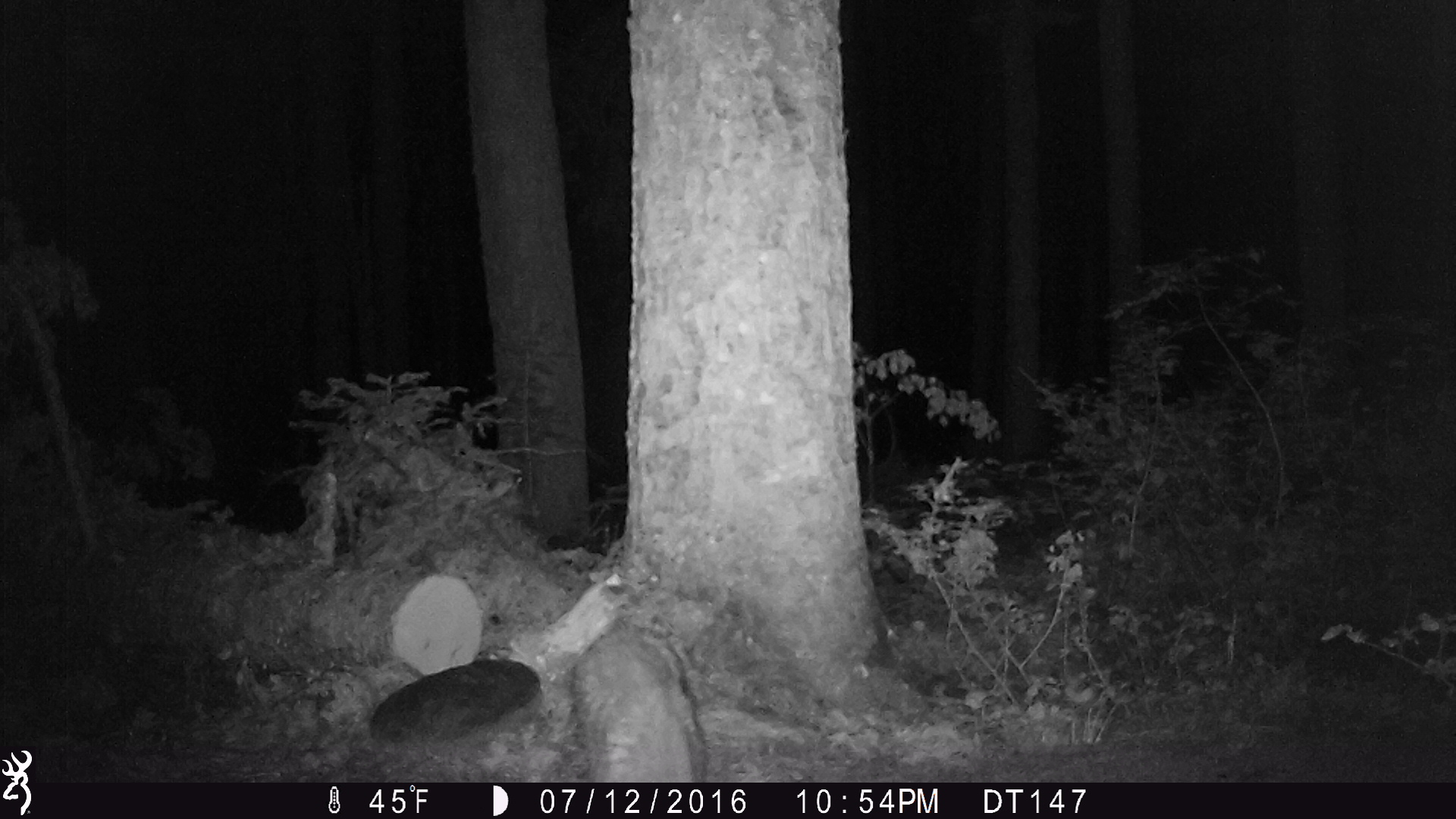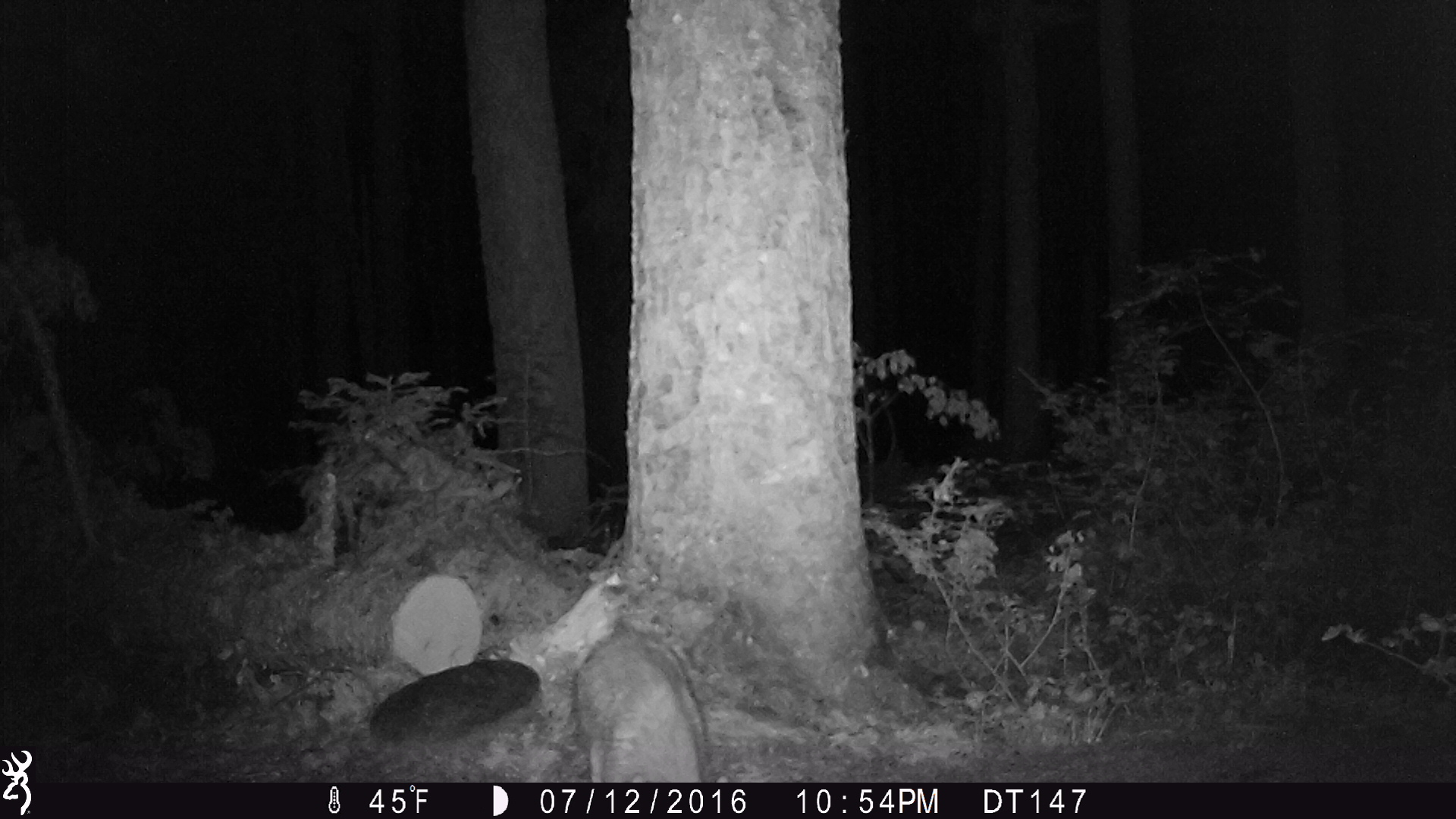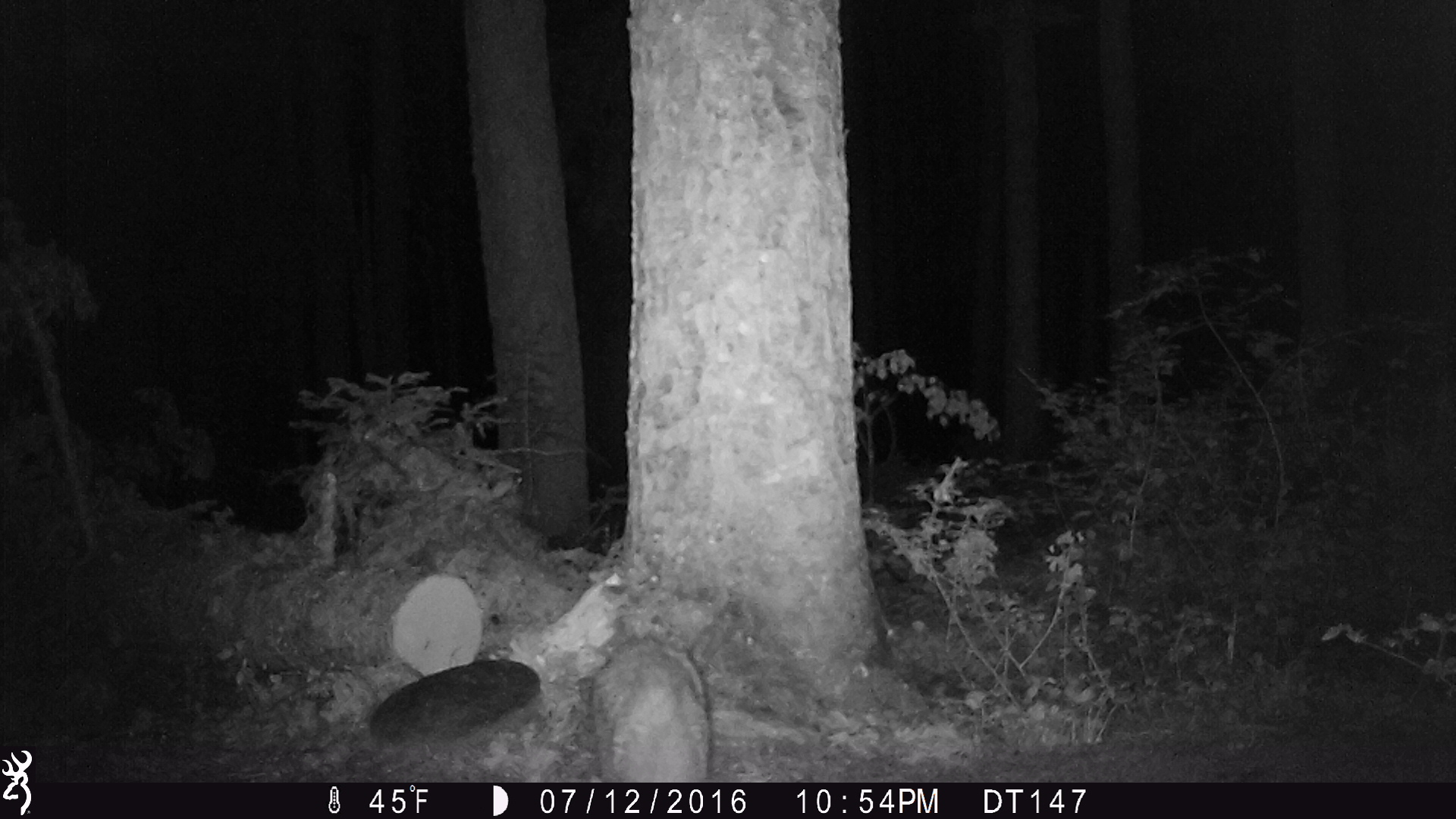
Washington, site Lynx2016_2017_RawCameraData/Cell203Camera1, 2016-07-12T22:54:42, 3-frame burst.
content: unidentified animal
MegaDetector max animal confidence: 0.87